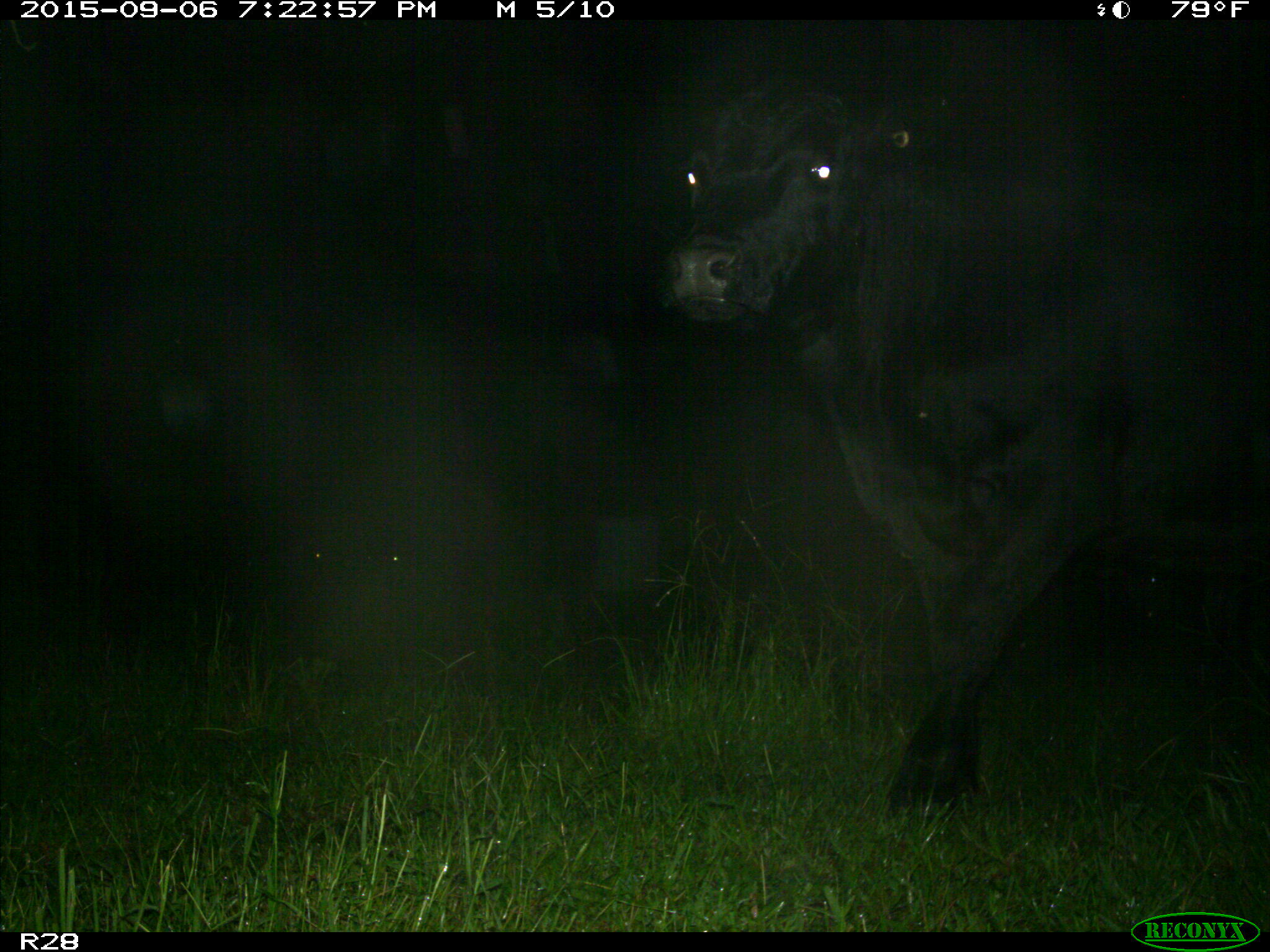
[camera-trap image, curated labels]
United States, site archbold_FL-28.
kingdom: Animalia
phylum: Chordata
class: Mammalia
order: Artiodactyla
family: Bovidae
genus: Bos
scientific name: Bos taurus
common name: domestic cow